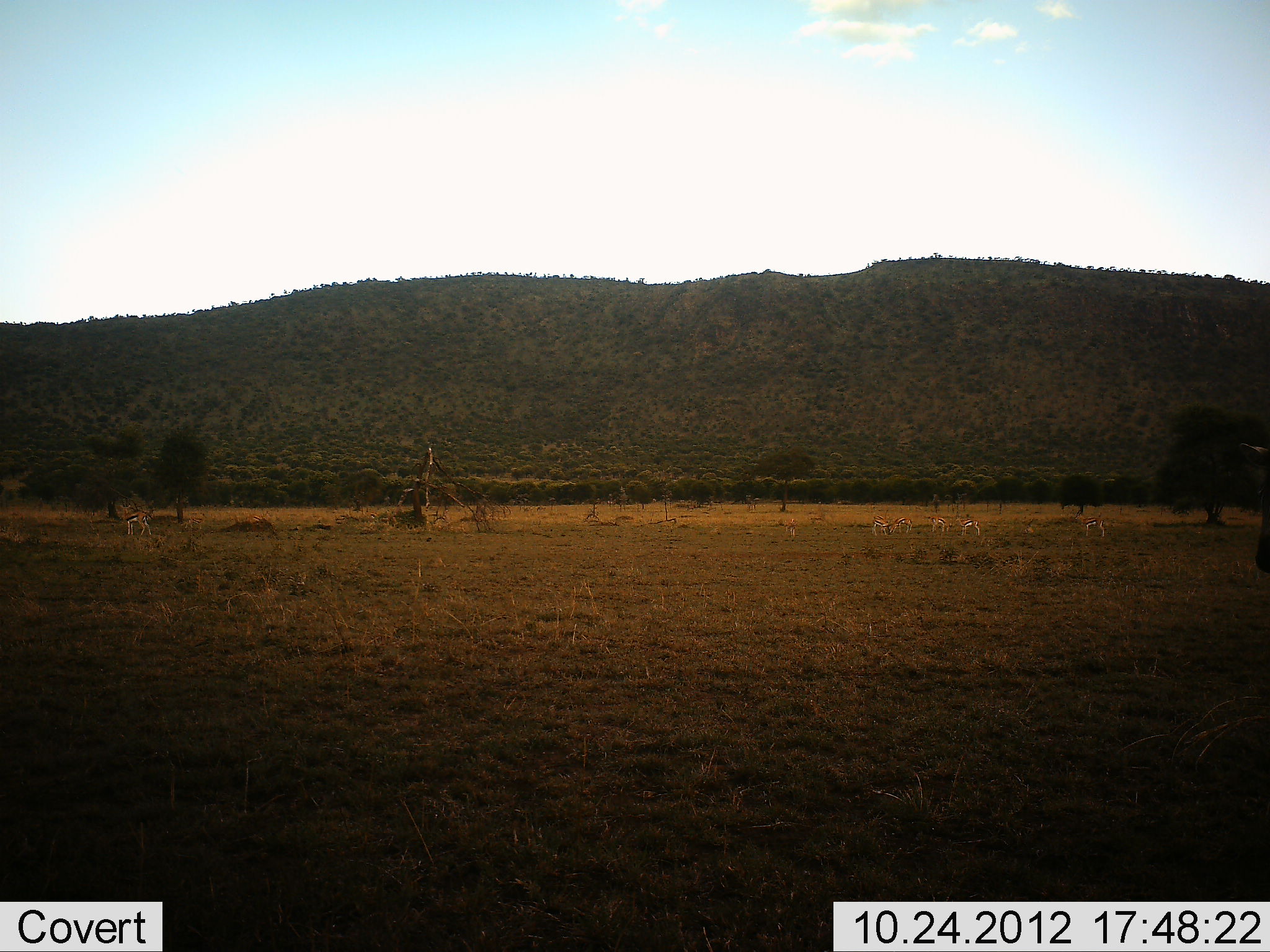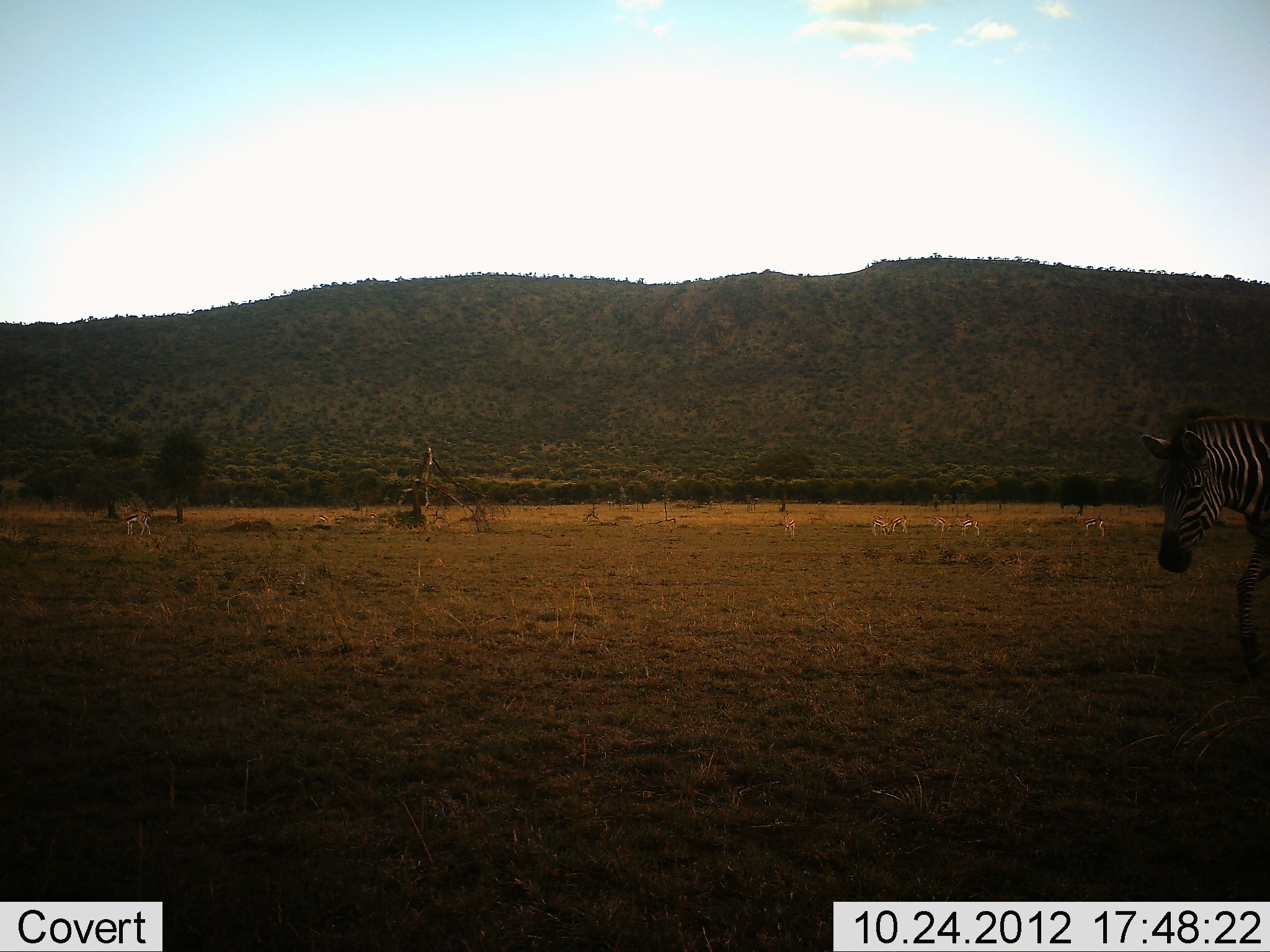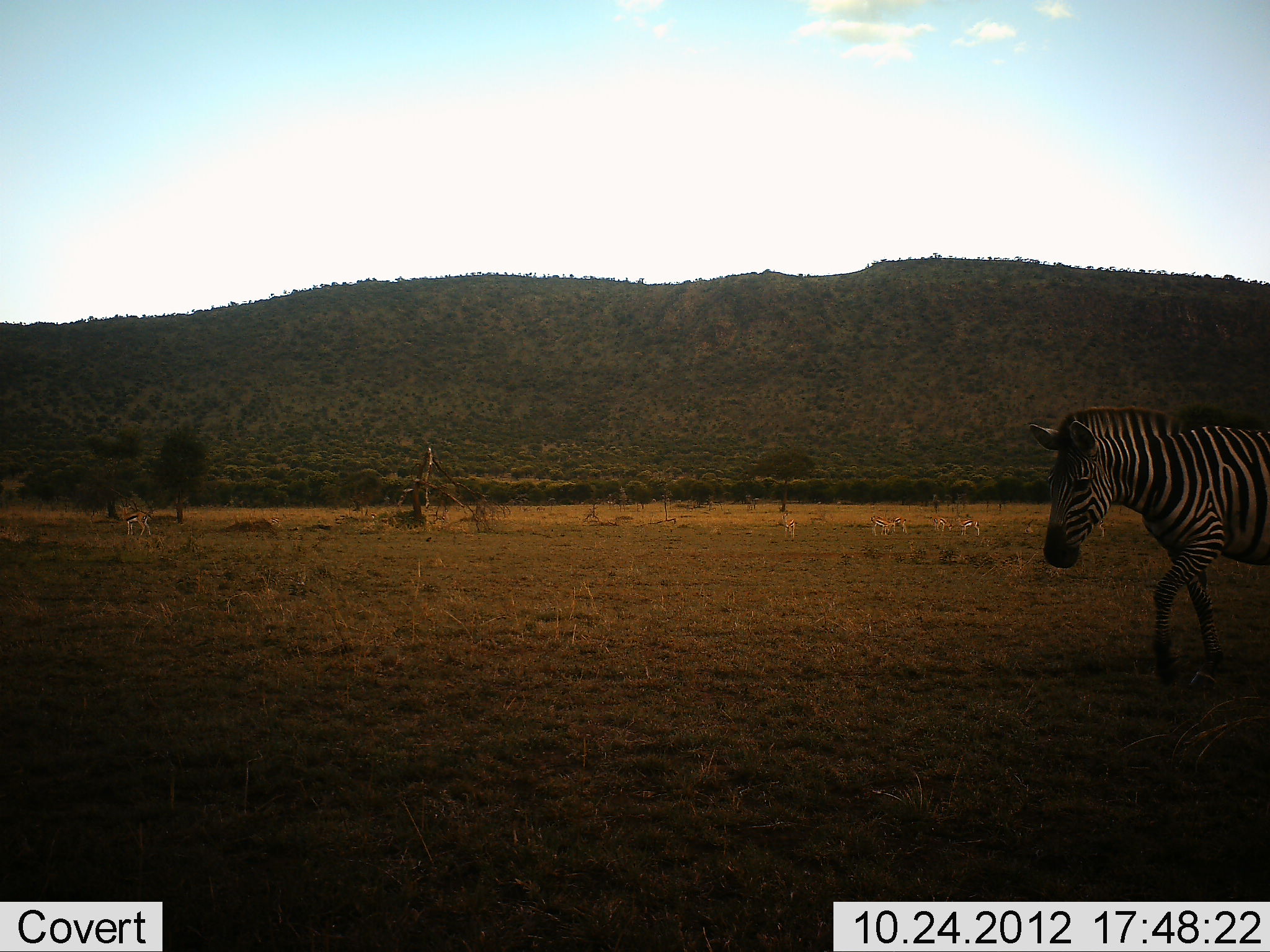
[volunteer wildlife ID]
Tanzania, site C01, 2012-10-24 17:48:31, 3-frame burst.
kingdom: Animalia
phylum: Chordata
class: Mammalia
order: Perissodactyla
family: Equidae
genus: Equus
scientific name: Equus quagga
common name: plains zebra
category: zebra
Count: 1.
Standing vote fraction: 6%.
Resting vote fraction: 0%.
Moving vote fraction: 94%.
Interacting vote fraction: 0%.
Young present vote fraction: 0%.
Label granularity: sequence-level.